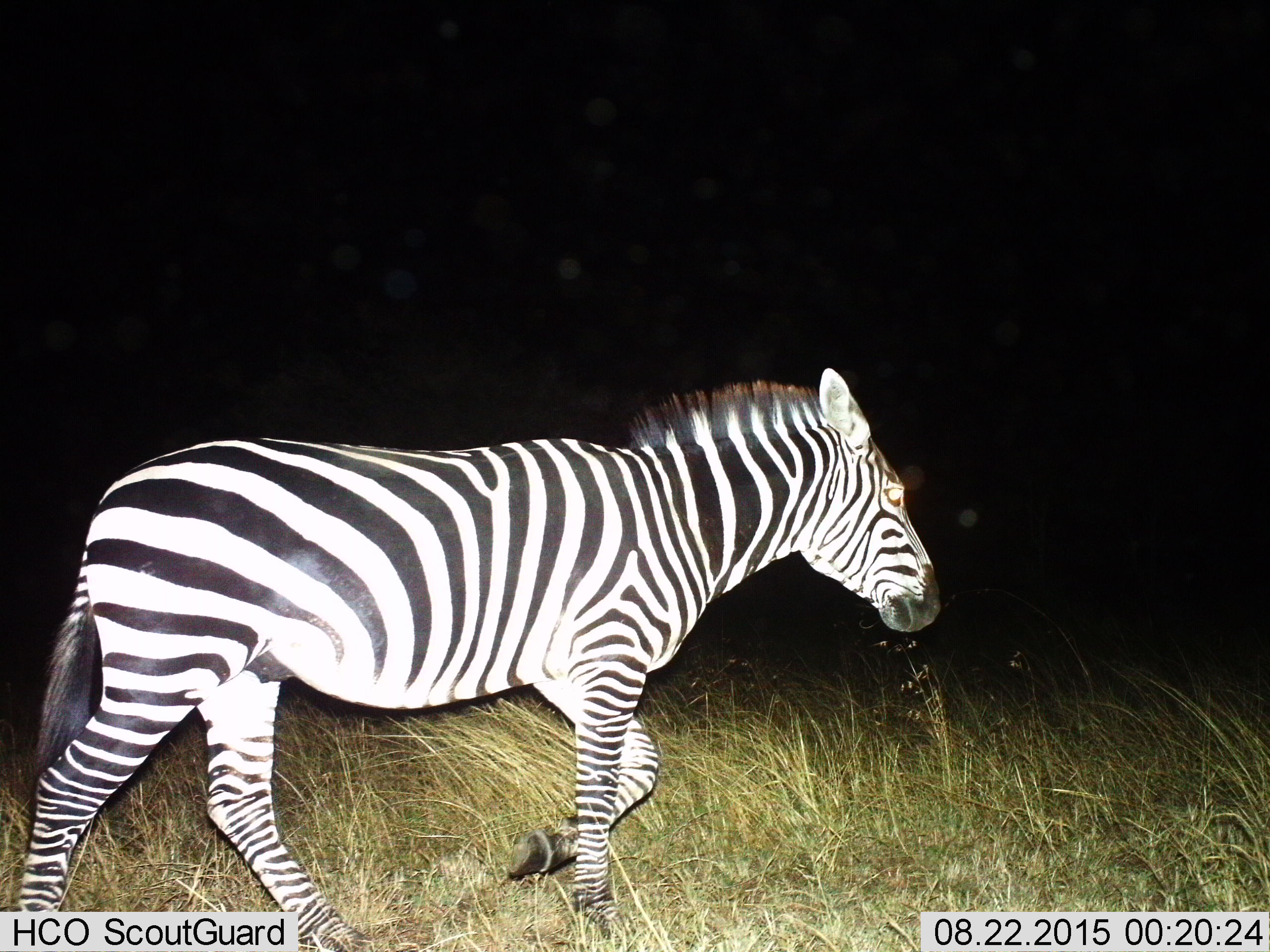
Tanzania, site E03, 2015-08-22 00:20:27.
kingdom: Animalia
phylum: Chordata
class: Mammalia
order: Perissodactyla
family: Equidae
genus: Equus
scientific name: Equus quagga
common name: plains zebra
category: zebra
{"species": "zebra (plains zebra) (Equus quagga)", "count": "1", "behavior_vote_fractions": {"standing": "12%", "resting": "0%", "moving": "88%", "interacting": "0%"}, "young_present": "0%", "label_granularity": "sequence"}